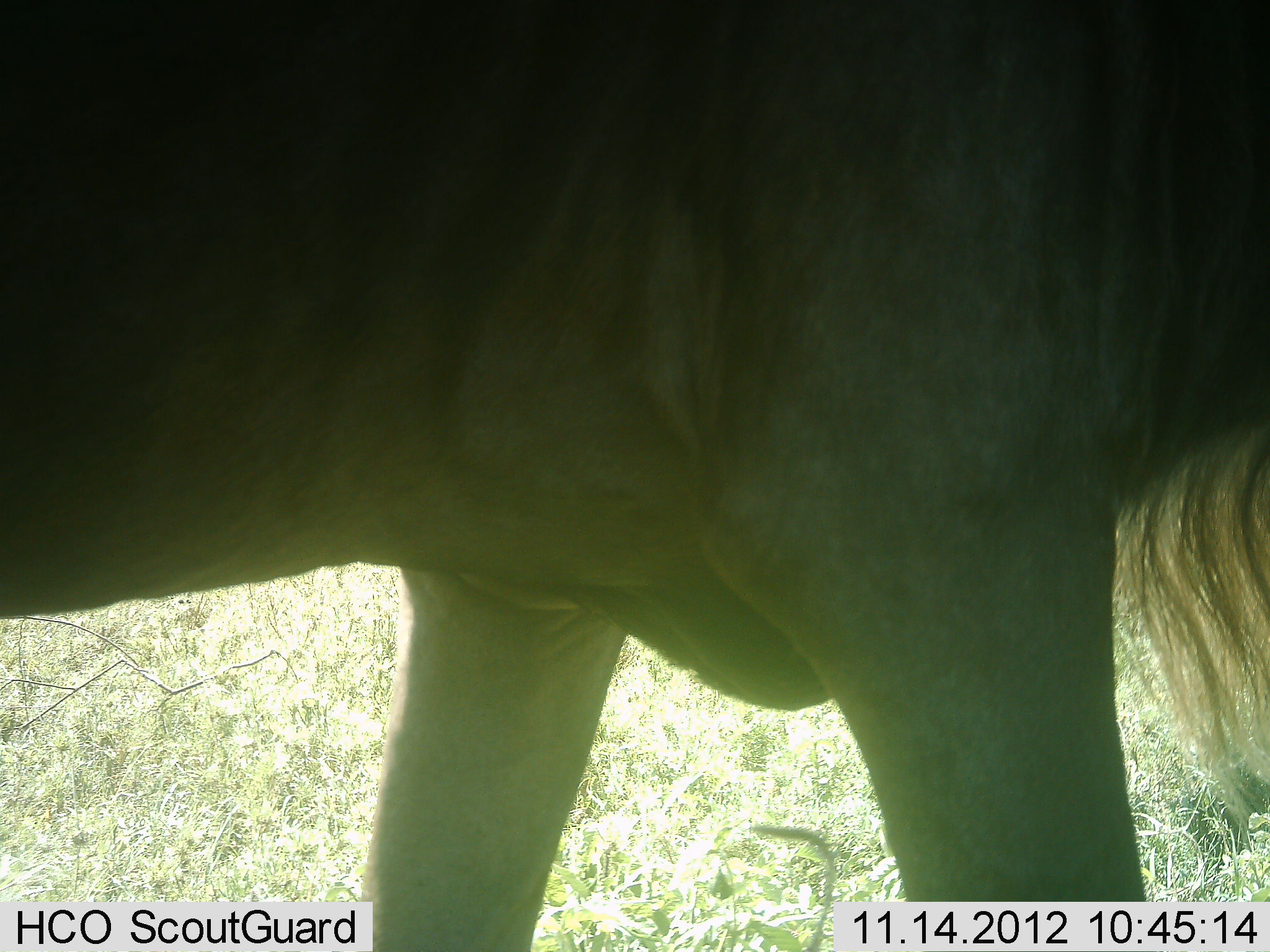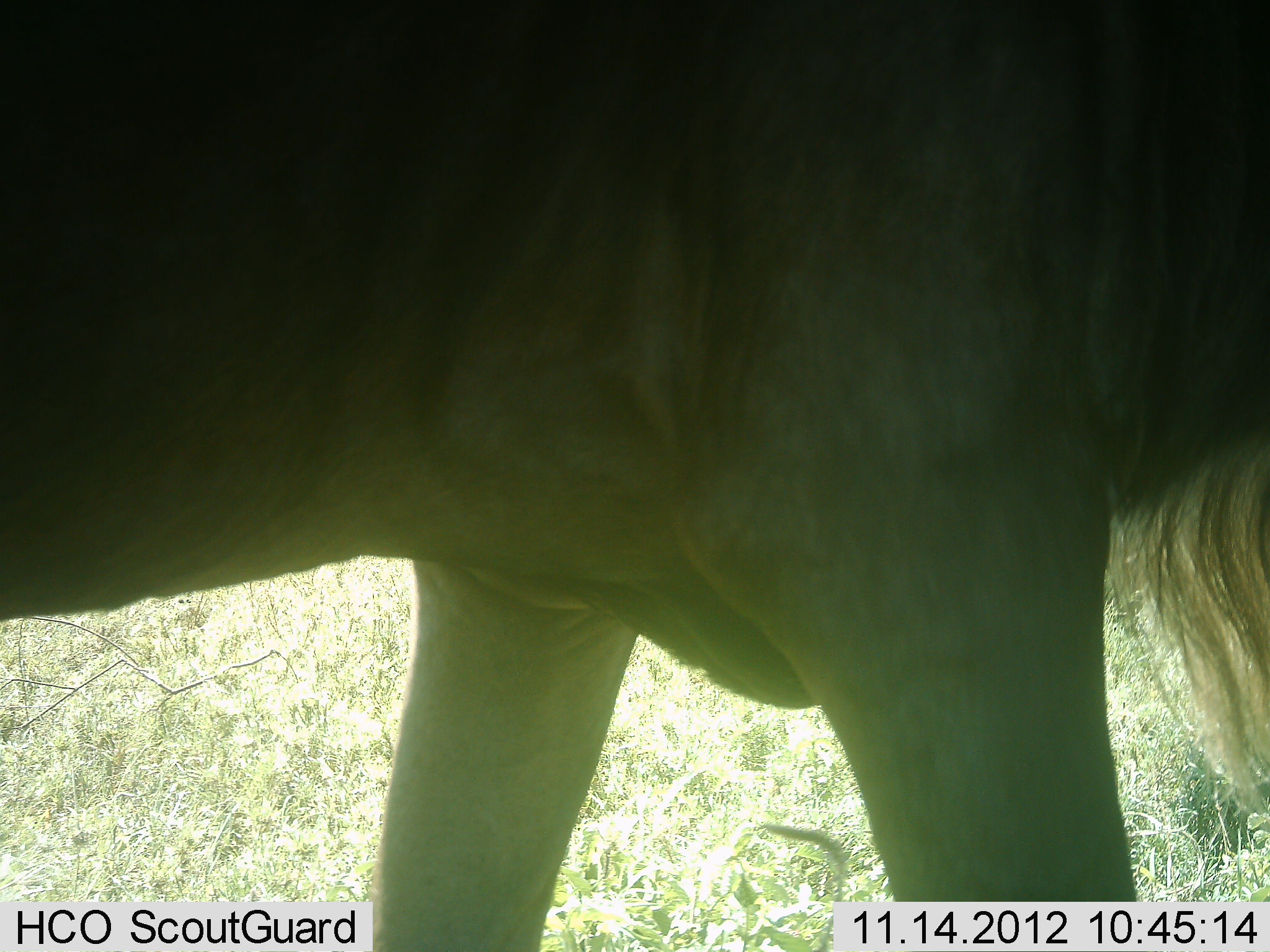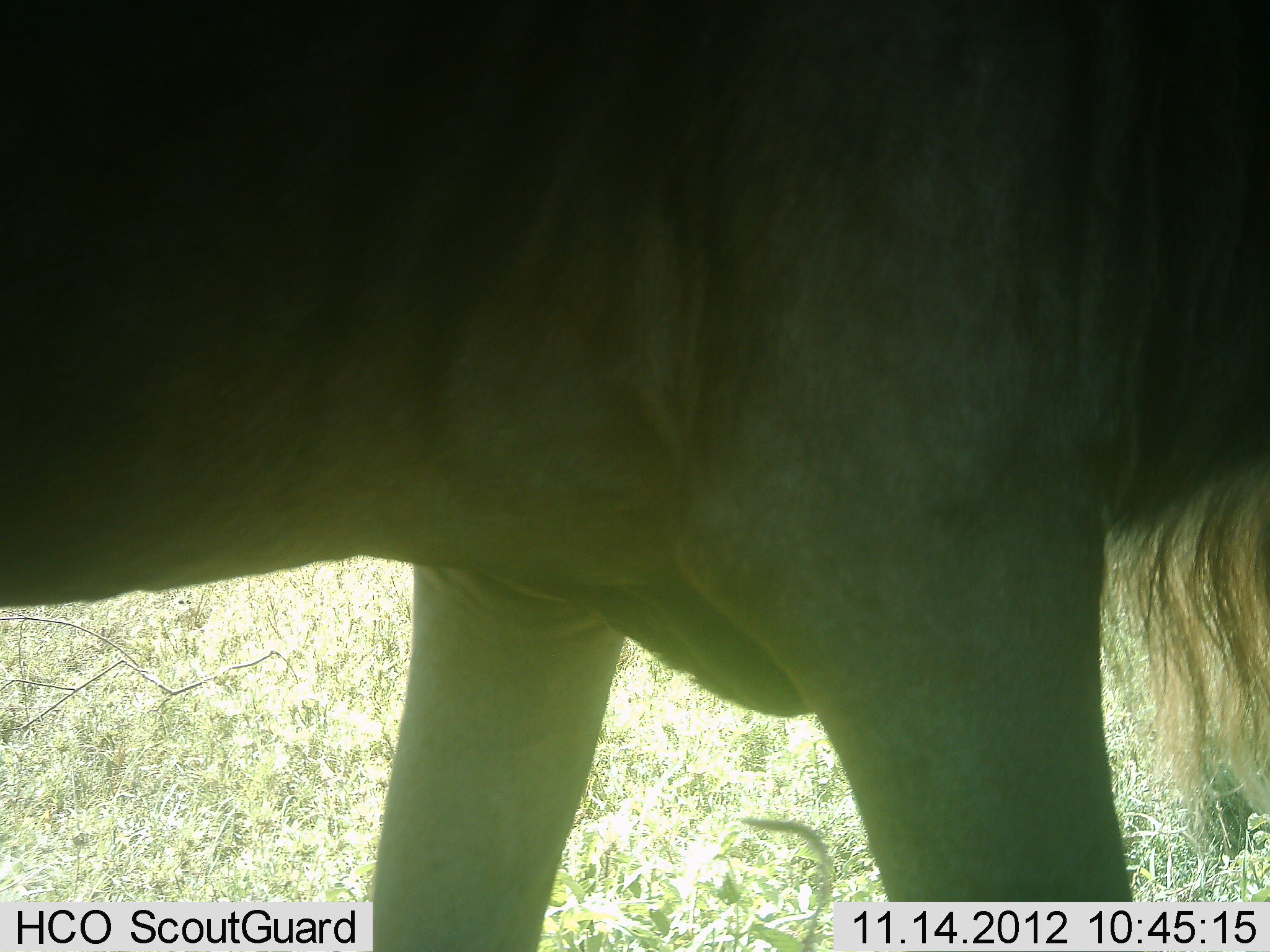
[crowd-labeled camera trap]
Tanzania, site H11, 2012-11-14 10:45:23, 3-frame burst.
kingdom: Animalia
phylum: Chordata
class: Mammalia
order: Artiodactyla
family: Bovidae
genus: Connochaetes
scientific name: Connochaetes taurinus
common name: blue wildebeest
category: wildebeest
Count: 1.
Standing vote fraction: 90%.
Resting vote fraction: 0%.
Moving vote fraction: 20%.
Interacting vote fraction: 0%.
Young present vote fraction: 0%.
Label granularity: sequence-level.